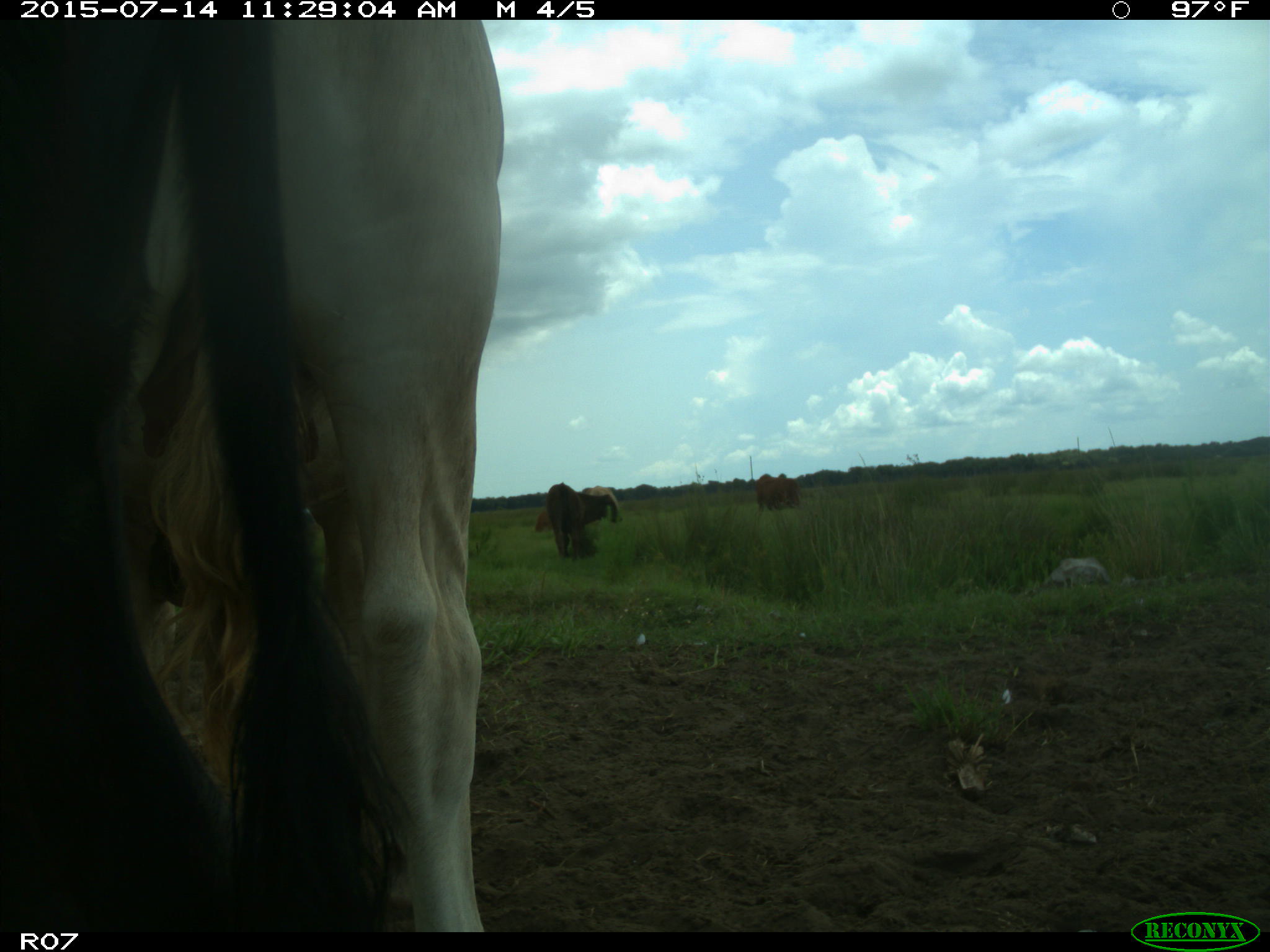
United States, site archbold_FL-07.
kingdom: Animalia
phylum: Chordata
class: Mammalia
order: Artiodactyla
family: Bovidae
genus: Bos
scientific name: Bos taurus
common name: domestic cow